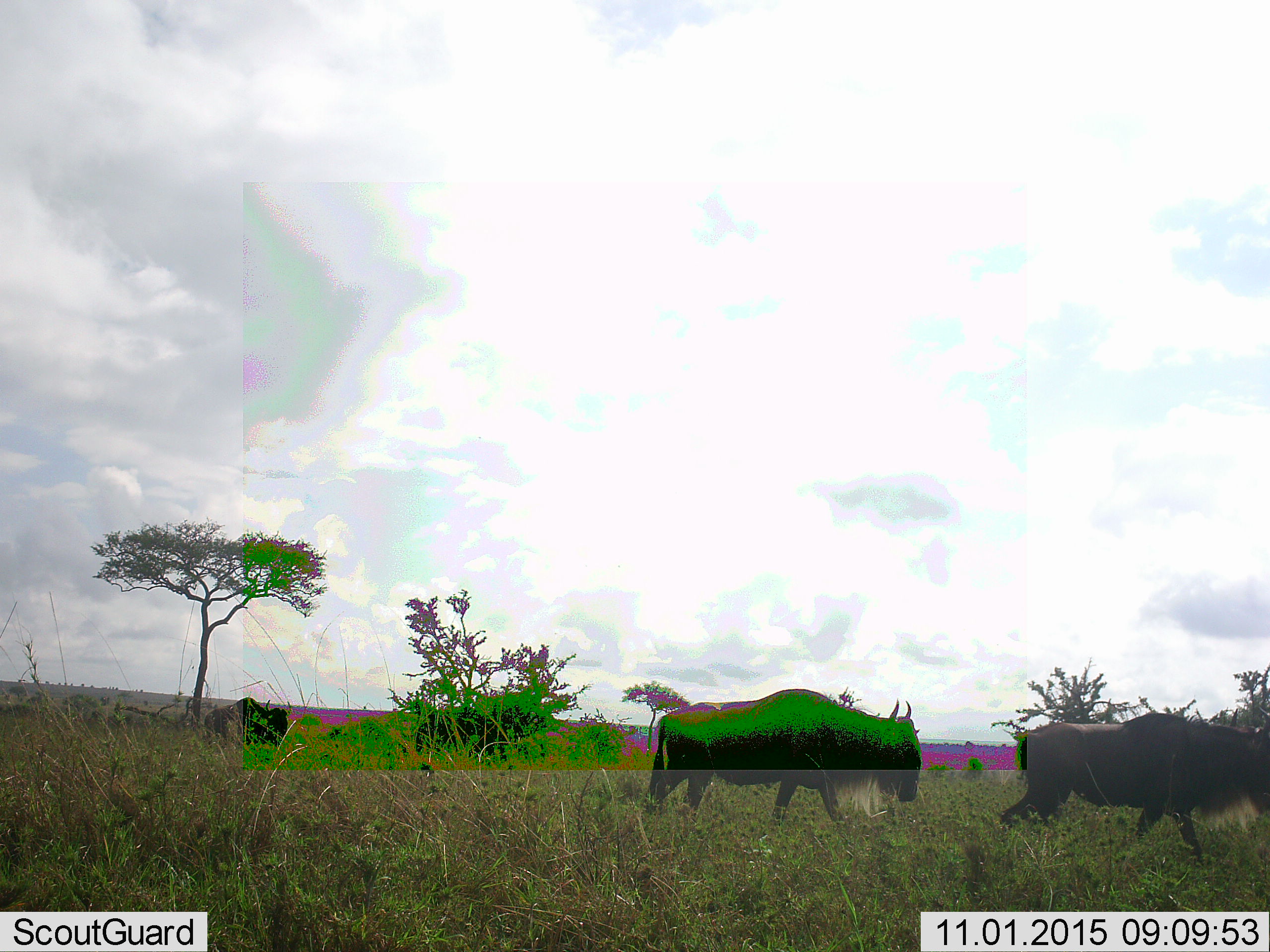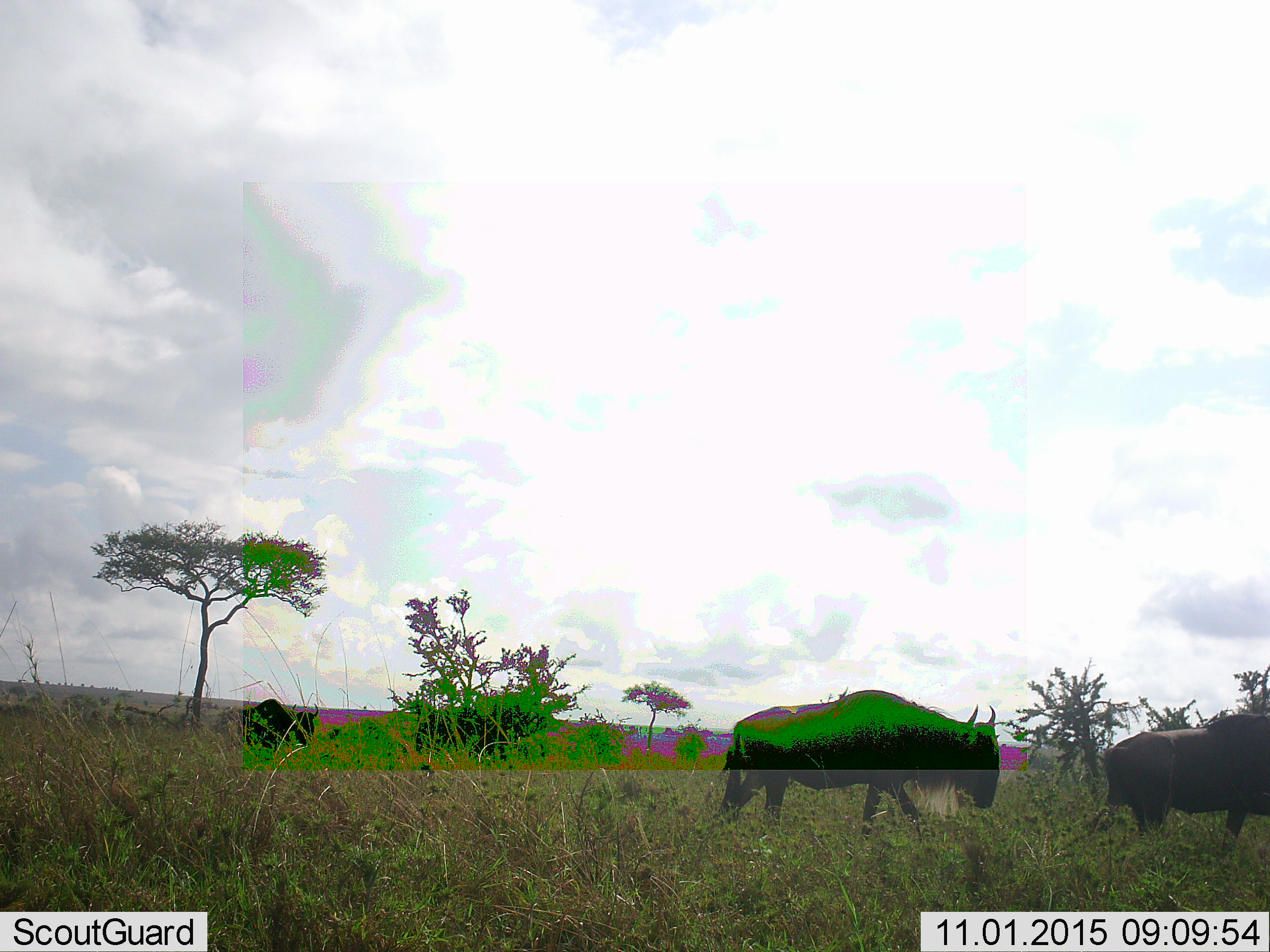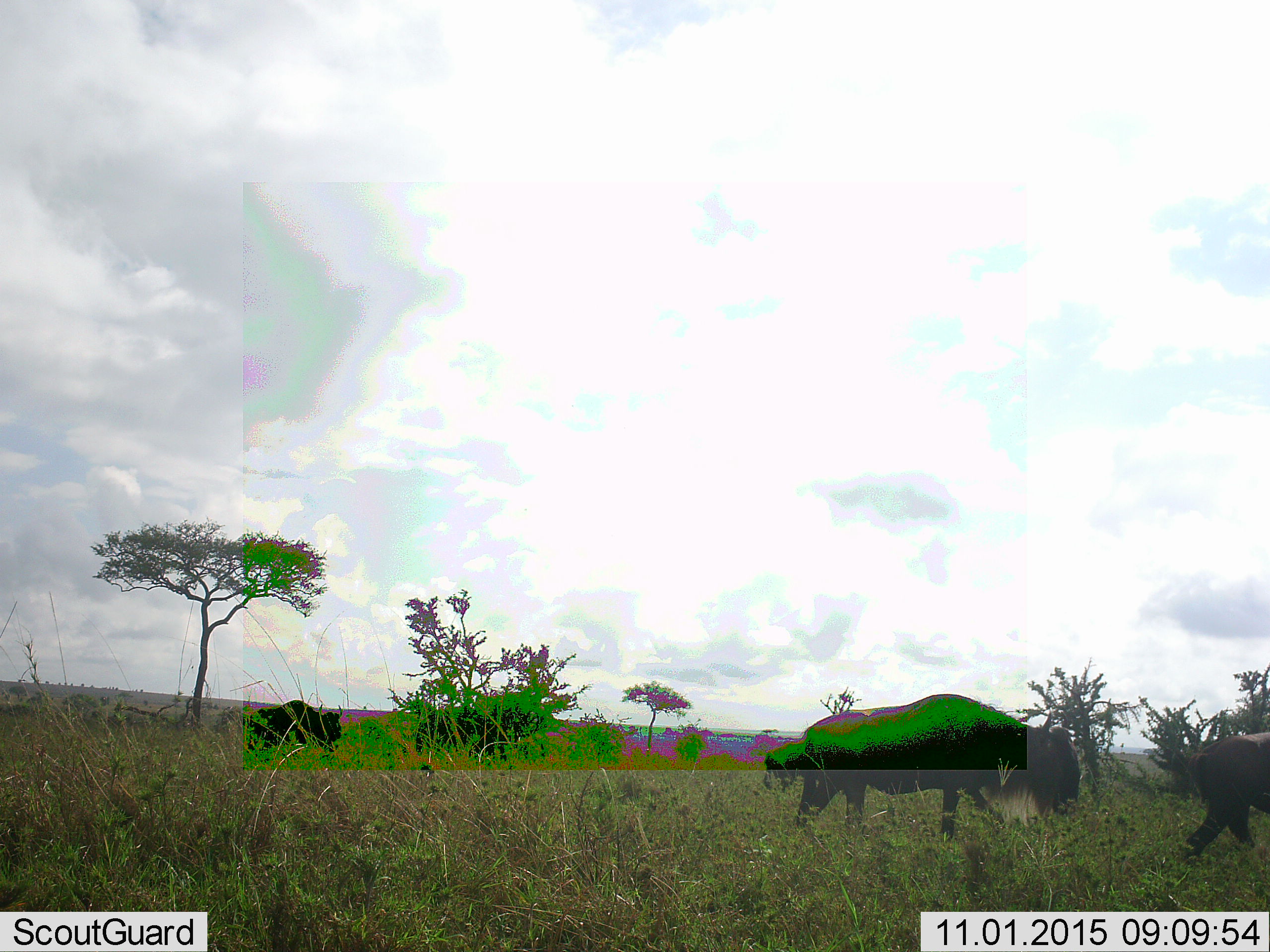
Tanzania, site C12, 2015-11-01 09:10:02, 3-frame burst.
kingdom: Animalia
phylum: Chordata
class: Mammalia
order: Artiodactyla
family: Bovidae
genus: Connochaetes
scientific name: Connochaetes taurinus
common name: blue wildebeest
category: wildebeest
Wildebeest (blue wildebeest) (Connochaetes taurinus), count 4. Behavior (volunteer vote fractions): standing 0%, resting 0%, moving 100%, interacting 0%. Young present (vote fraction): 0%. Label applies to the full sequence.